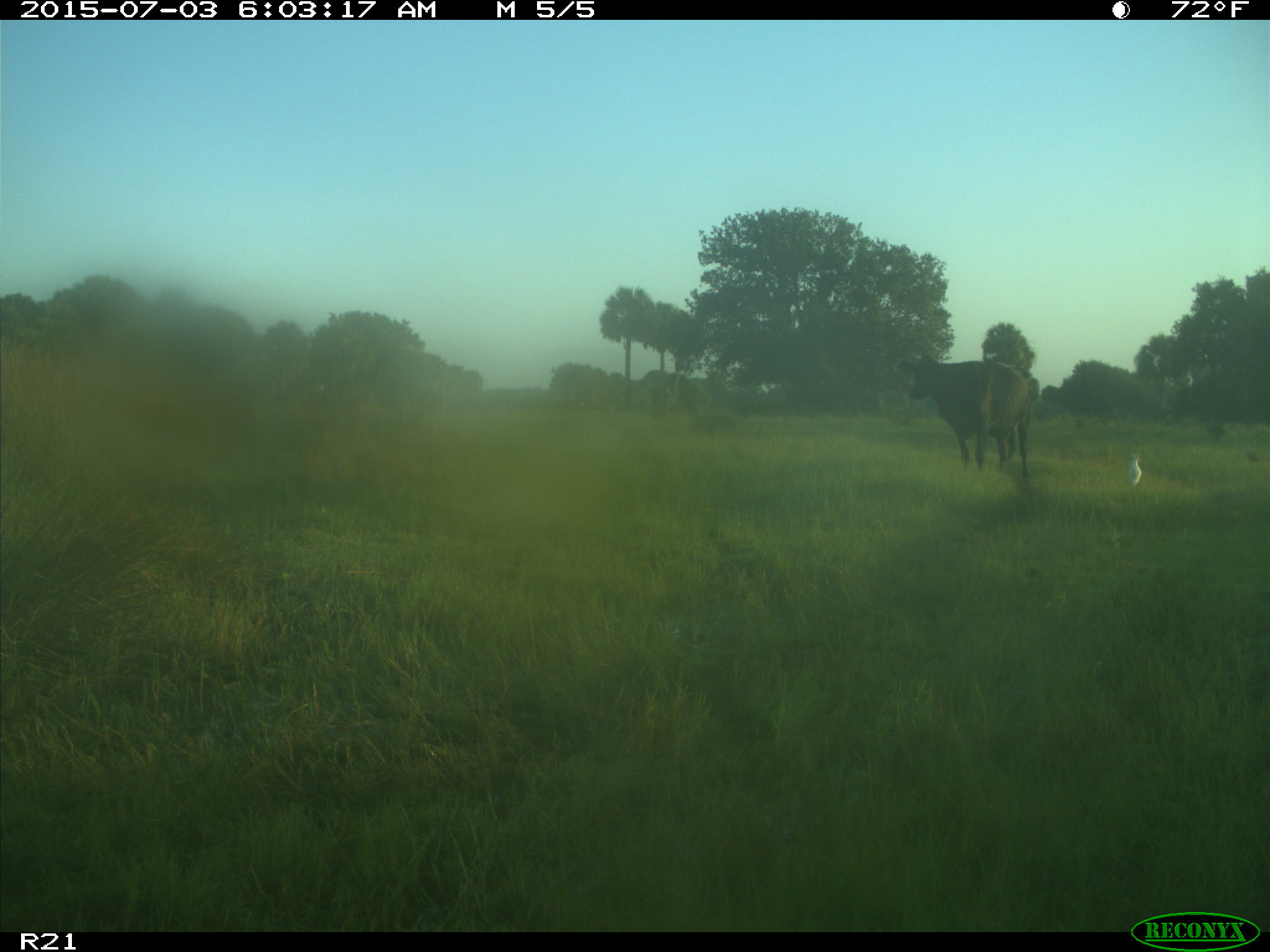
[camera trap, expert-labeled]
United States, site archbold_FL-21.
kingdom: Animalia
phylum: Chordata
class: Mammalia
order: Artiodactyla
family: Bovidae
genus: Bos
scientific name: Bos taurus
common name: domestic cow